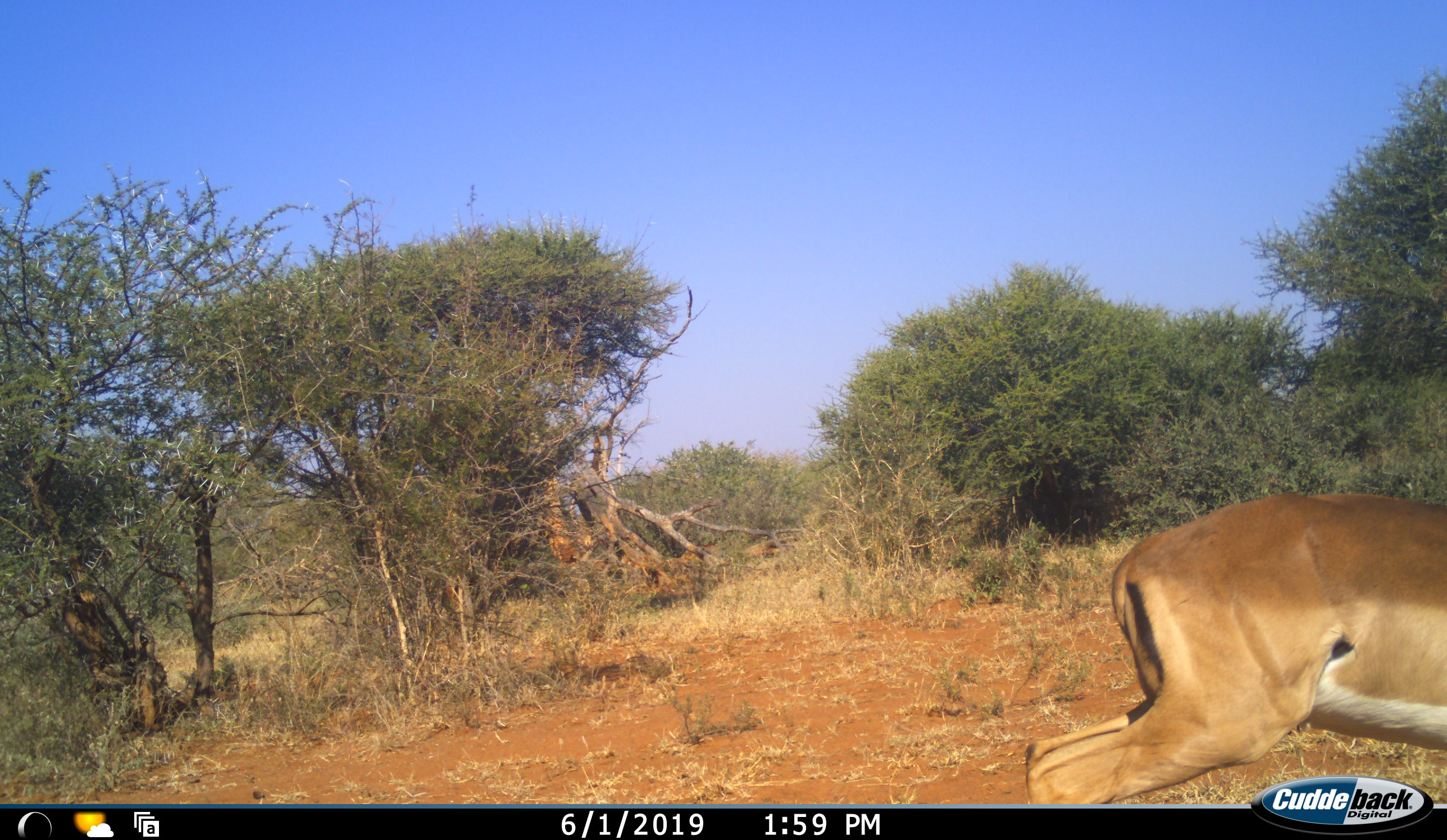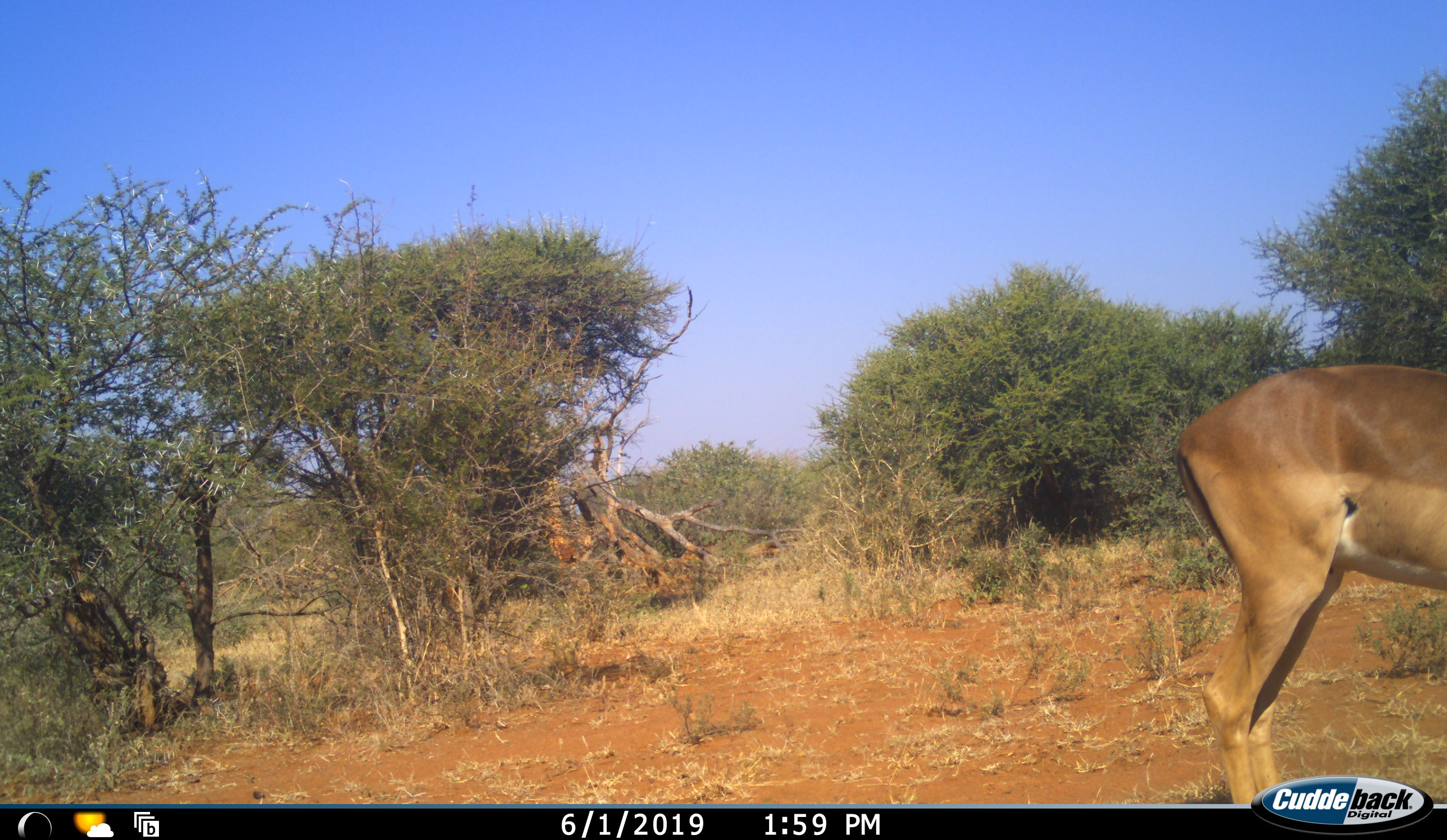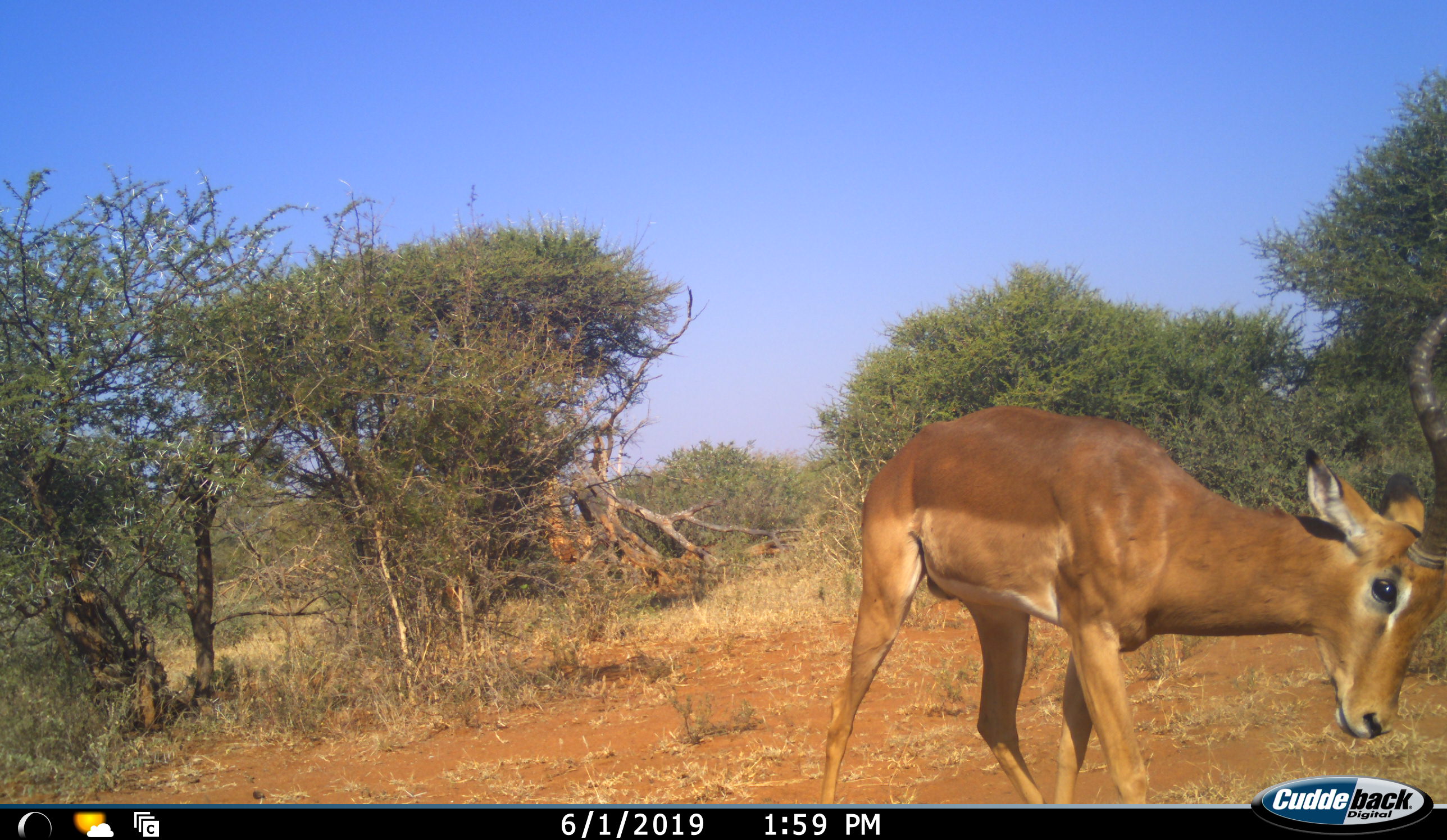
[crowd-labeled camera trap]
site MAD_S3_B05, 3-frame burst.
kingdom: Animalia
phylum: Chordata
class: Mammalia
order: Artiodactyla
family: Bovidae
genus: Aepyceros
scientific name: Aepyceros melampus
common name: impala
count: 1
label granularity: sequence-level